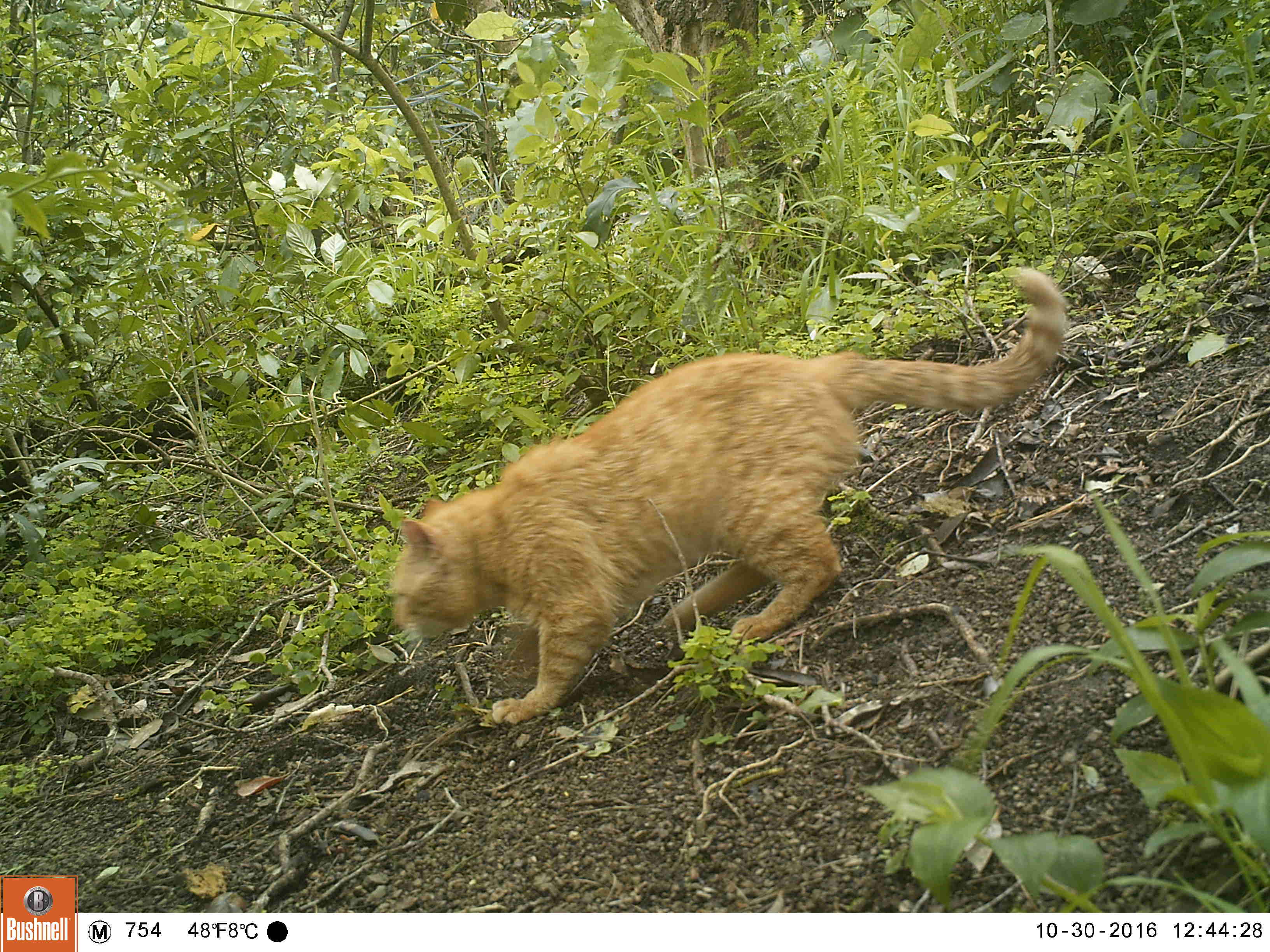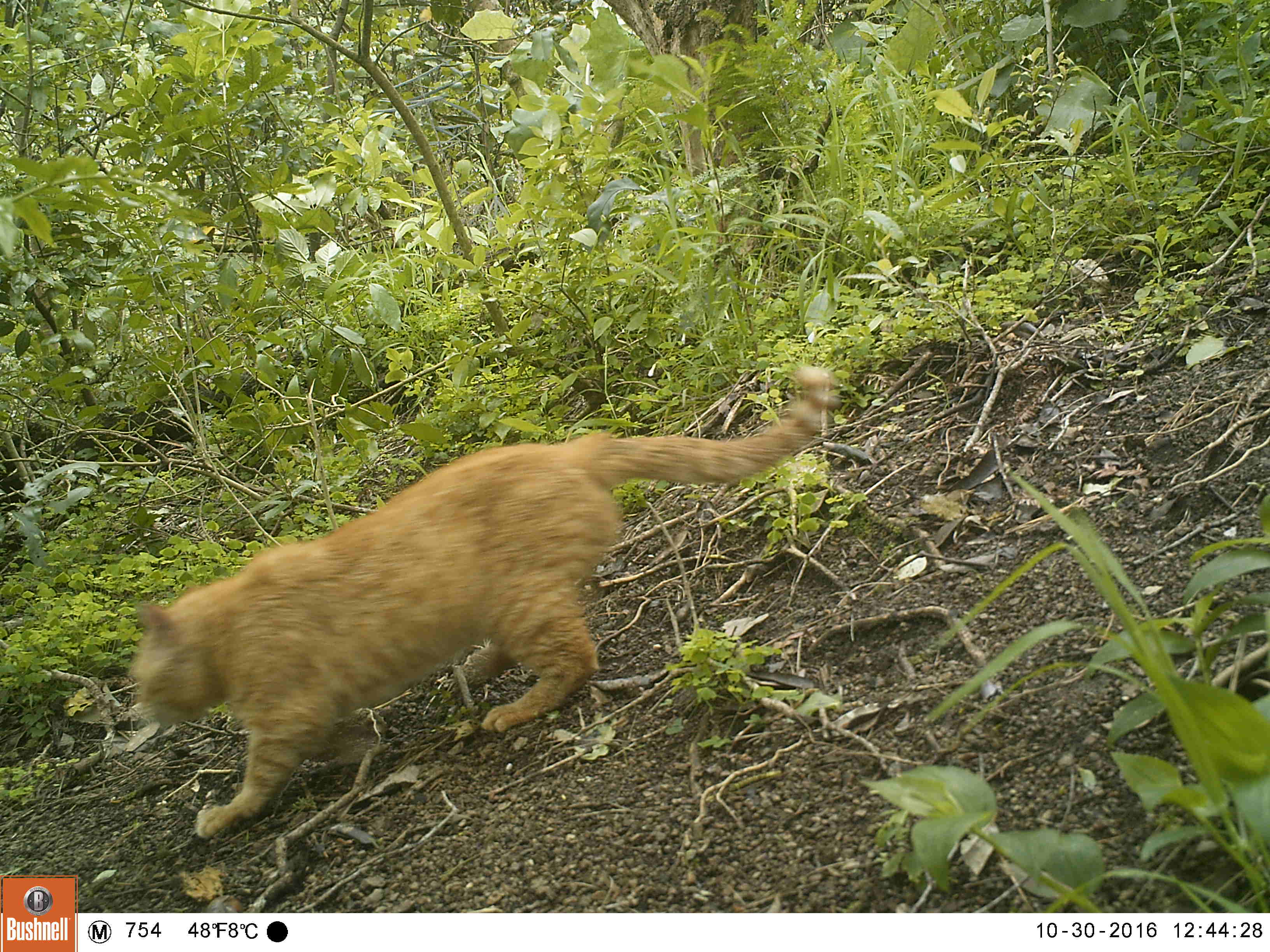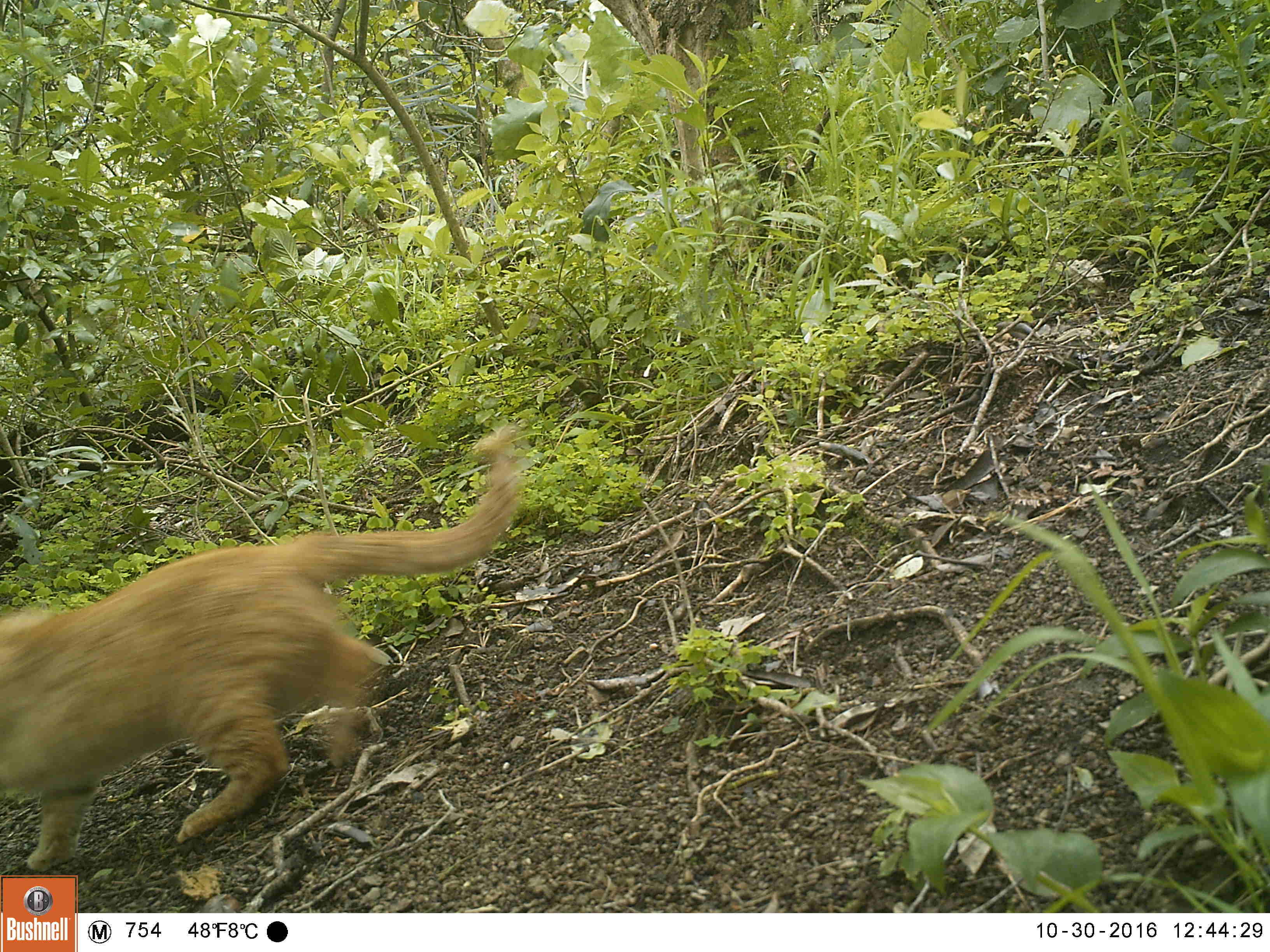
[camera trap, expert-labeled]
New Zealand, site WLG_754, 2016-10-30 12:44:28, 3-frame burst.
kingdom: Animalia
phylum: Chordata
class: Mammalia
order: Carnivora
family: Felidae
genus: Felis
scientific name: Felis catus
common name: domestic cat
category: cat